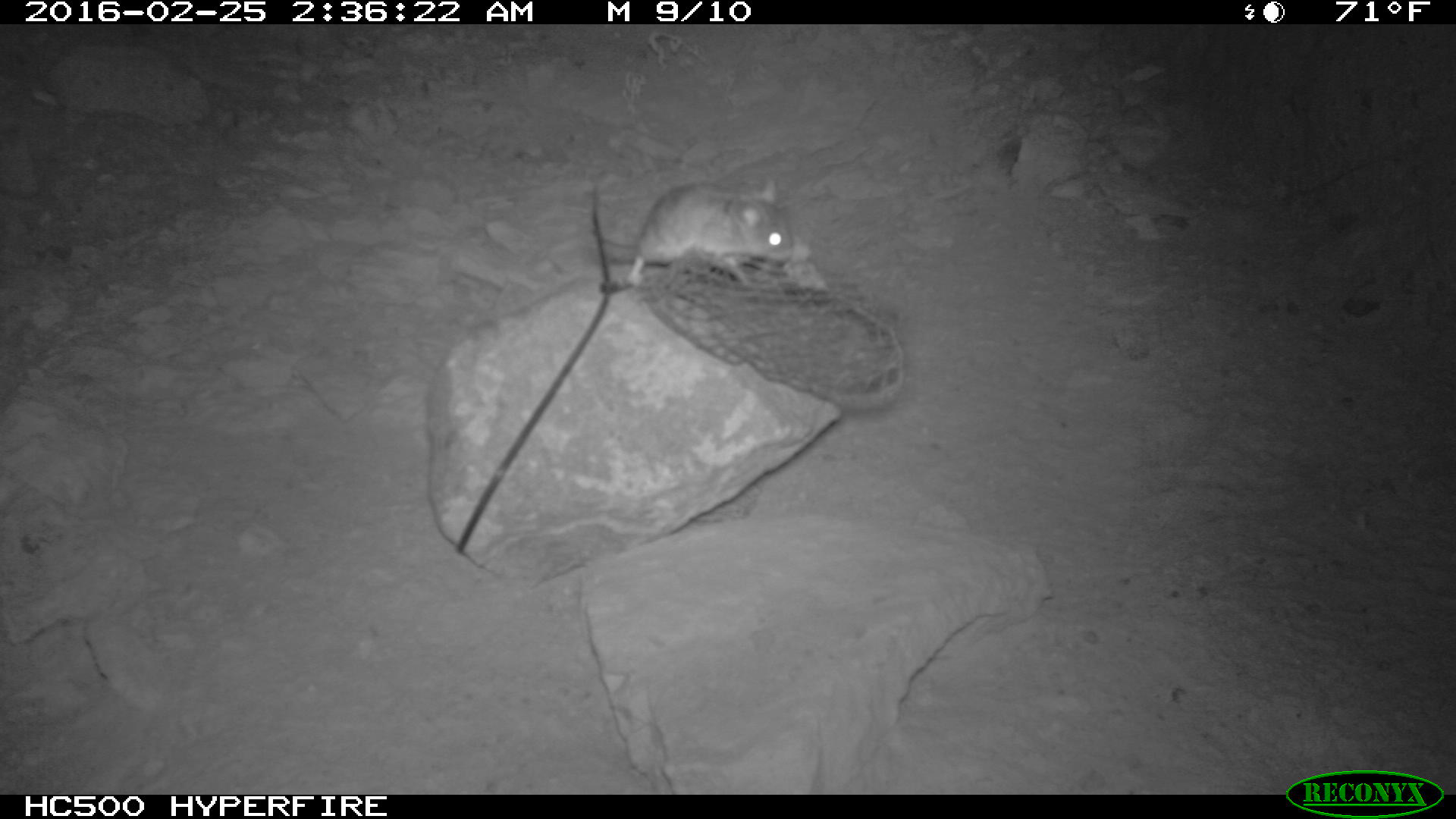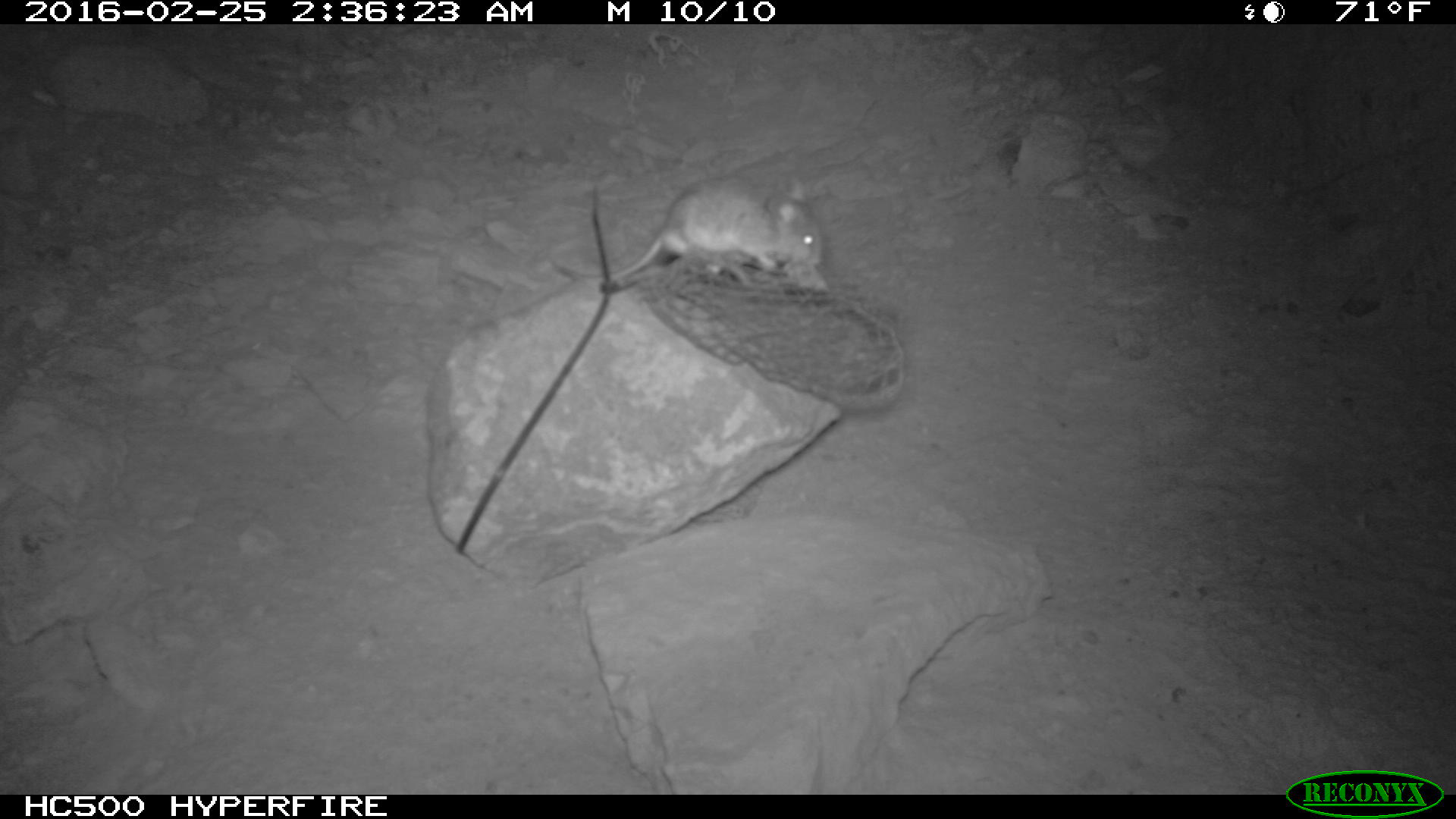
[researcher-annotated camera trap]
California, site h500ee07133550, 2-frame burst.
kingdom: Animalia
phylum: Chordata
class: Mammalia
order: Rodentia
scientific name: Rodentia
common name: rodent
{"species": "rodent (Rodentia)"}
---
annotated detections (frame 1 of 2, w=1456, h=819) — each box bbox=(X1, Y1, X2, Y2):
rodent: bbox=(591, 171, 795, 289)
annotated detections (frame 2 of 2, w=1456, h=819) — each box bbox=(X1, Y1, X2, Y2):
rodent: bbox=(547, 176, 824, 285)